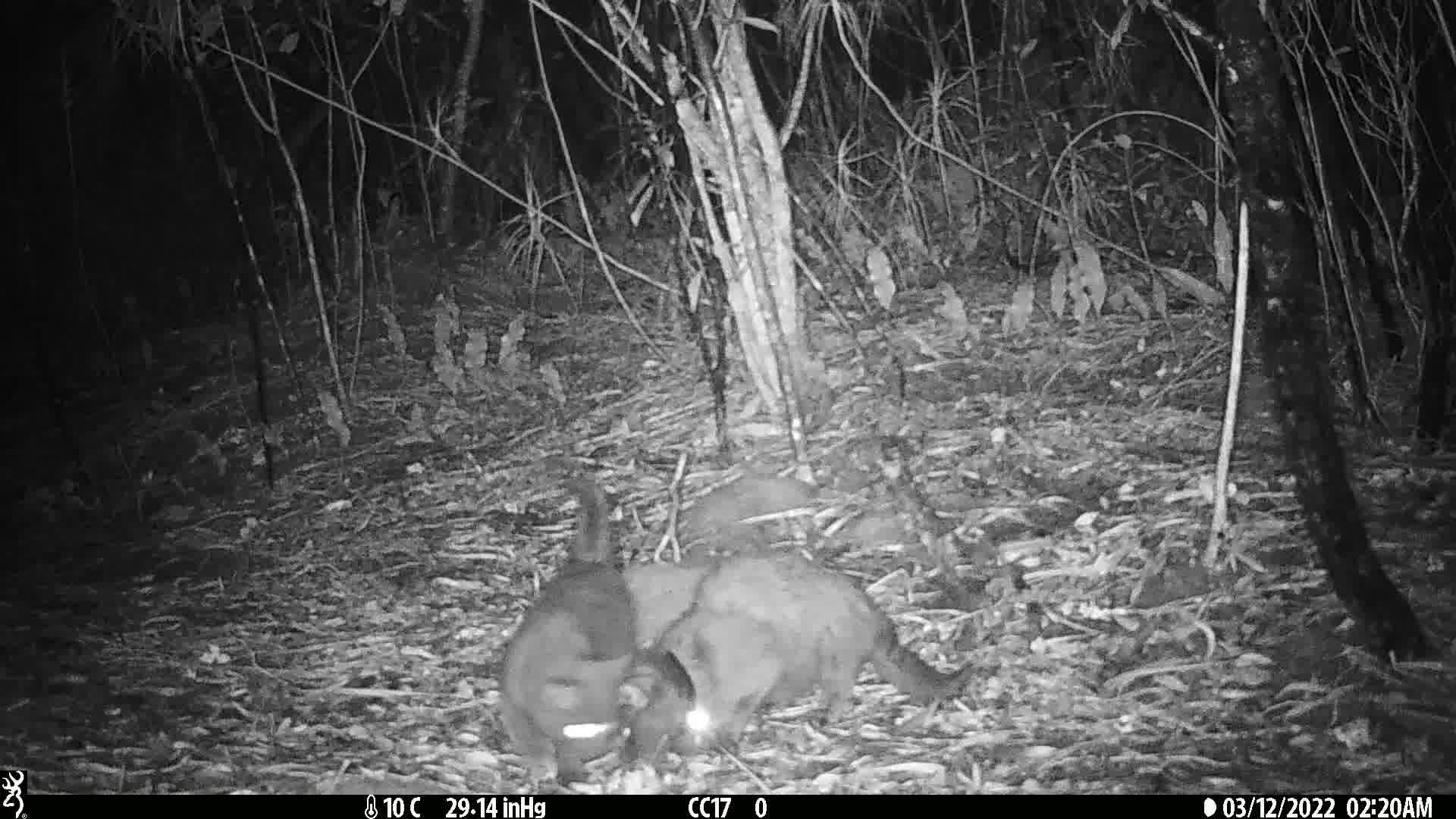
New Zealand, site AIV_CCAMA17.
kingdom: Animalia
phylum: Chordata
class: Mammalia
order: Carnivora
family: Felidae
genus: Felis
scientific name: Felis catus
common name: domestic cat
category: cat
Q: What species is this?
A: Cat (domestic cat) (Felis catus).